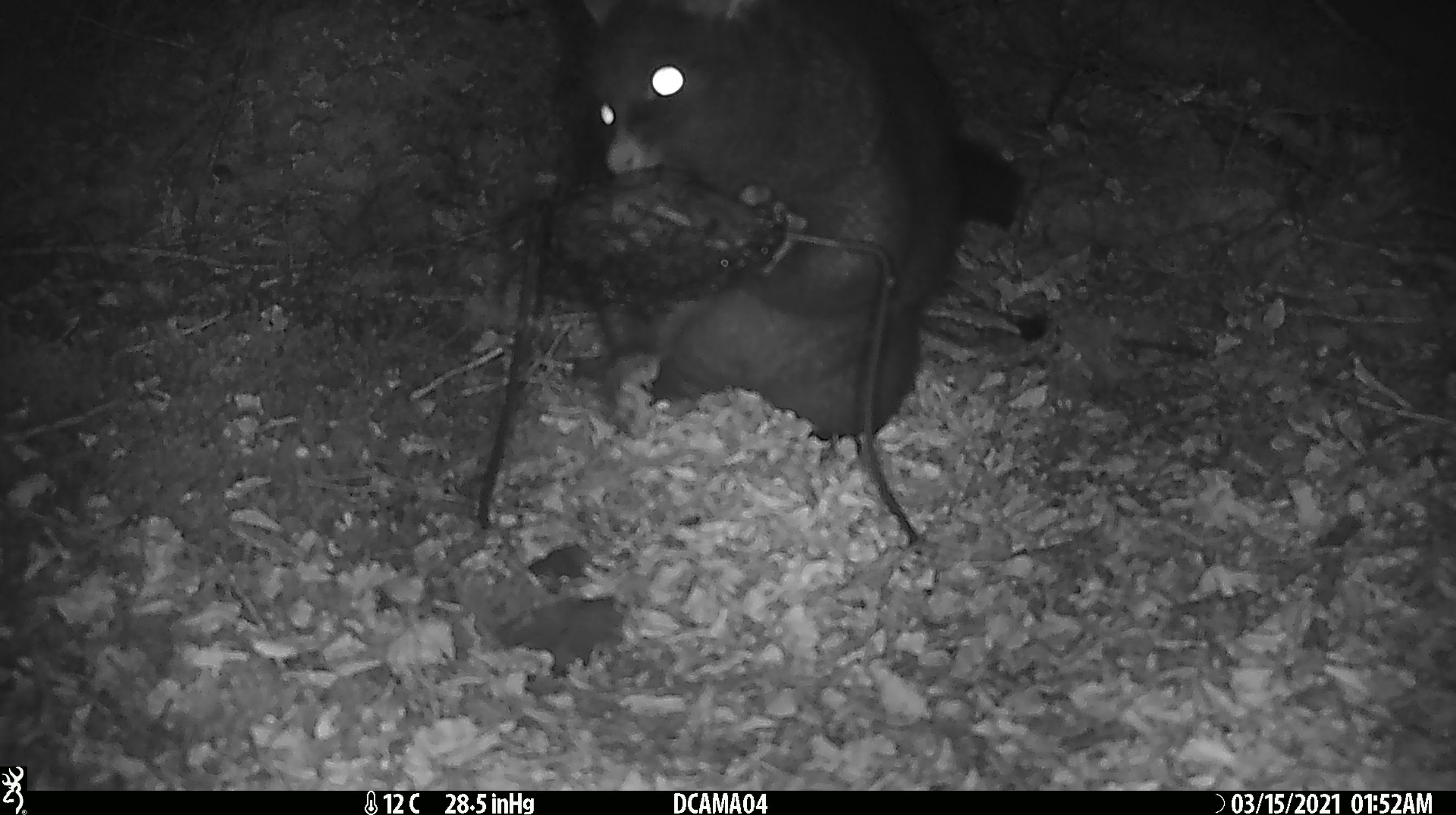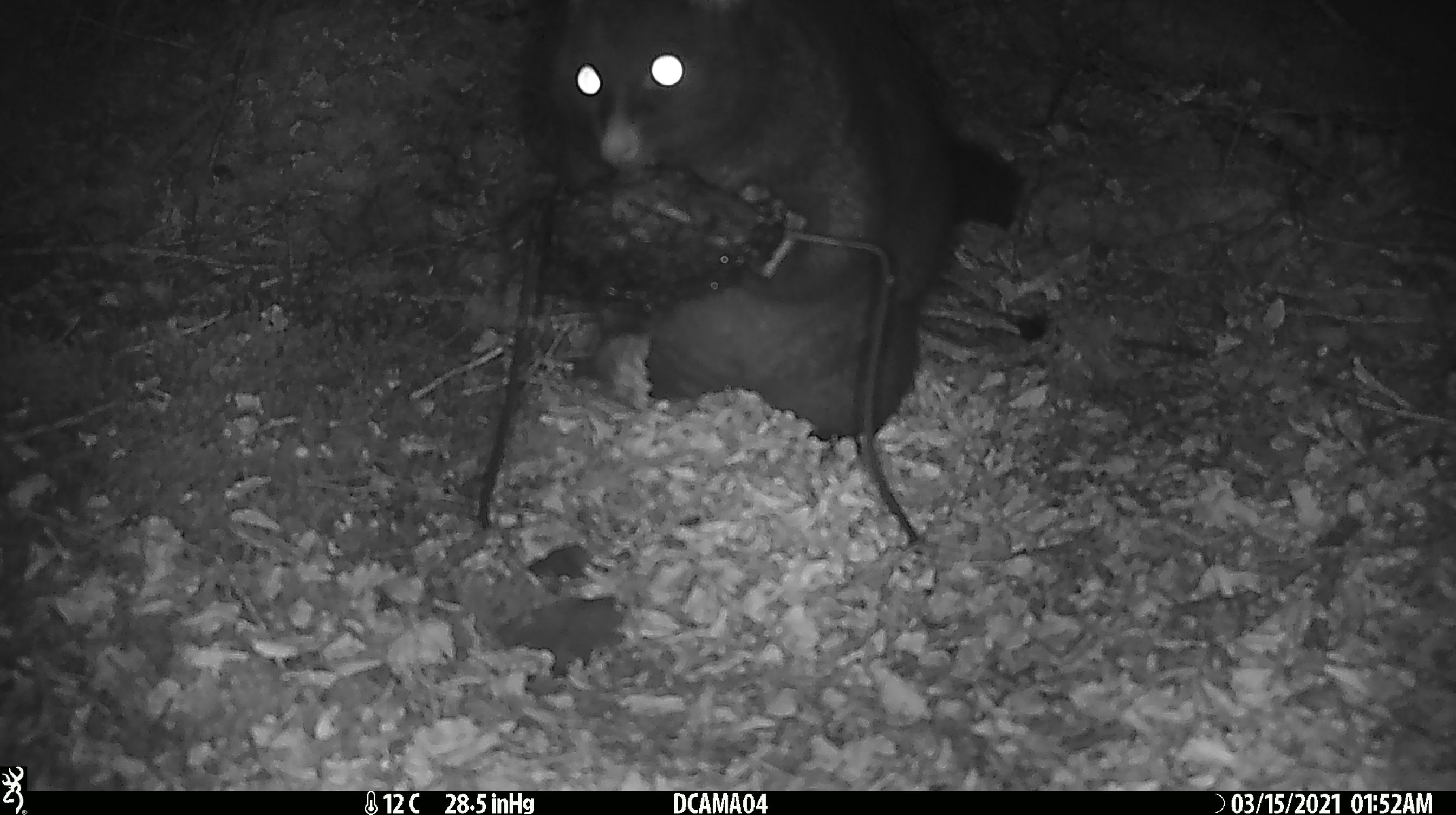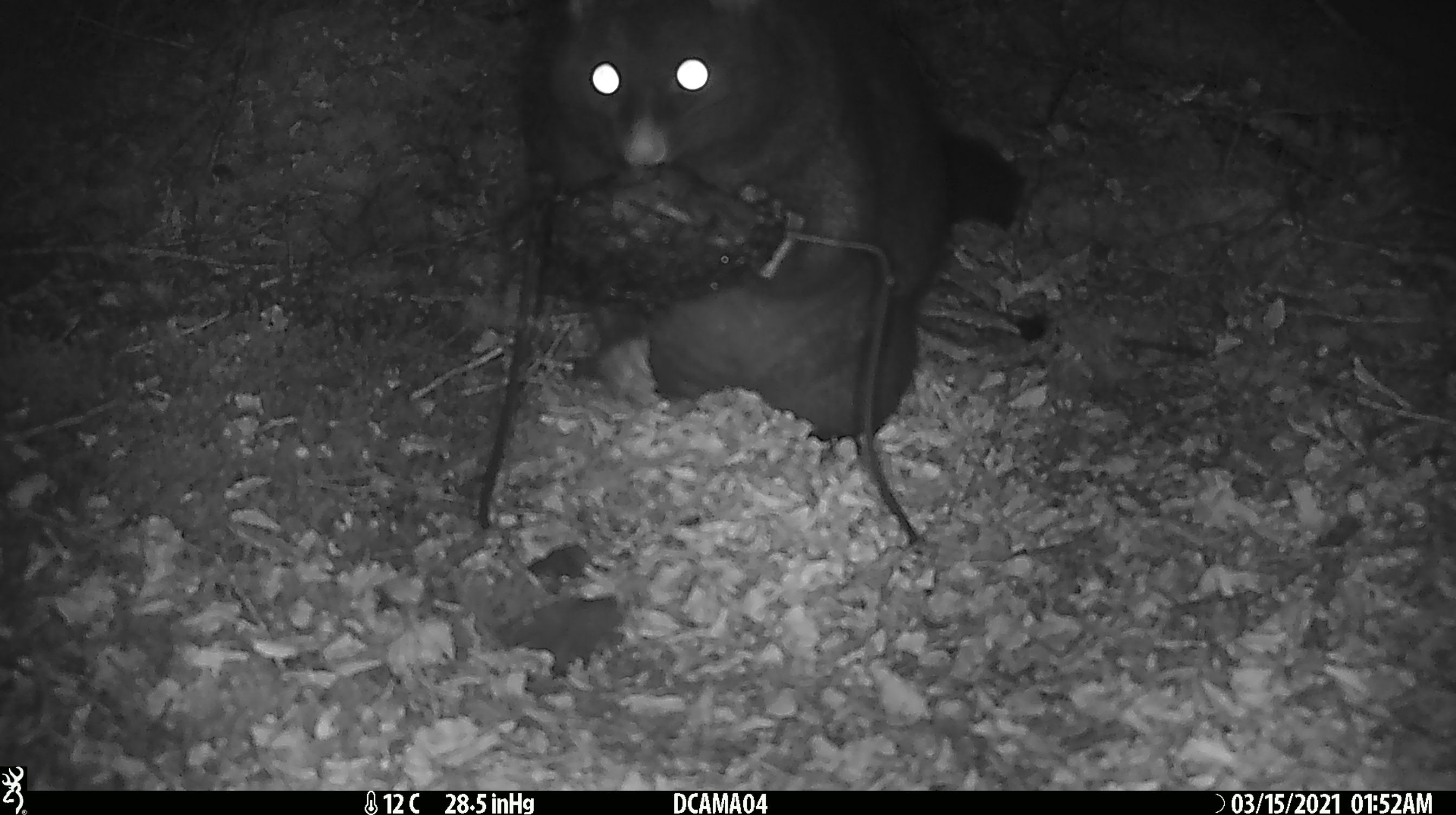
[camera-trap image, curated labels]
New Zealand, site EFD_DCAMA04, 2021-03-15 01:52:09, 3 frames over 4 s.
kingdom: Animalia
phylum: Chordata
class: Mammalia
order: Diprotodontia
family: Phalangeridae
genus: Trichosurus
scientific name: Trichosurus vulpecula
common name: common brushtail possum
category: possum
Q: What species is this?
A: Possum (common brushtail possum) (Trichosurus vulpecula).